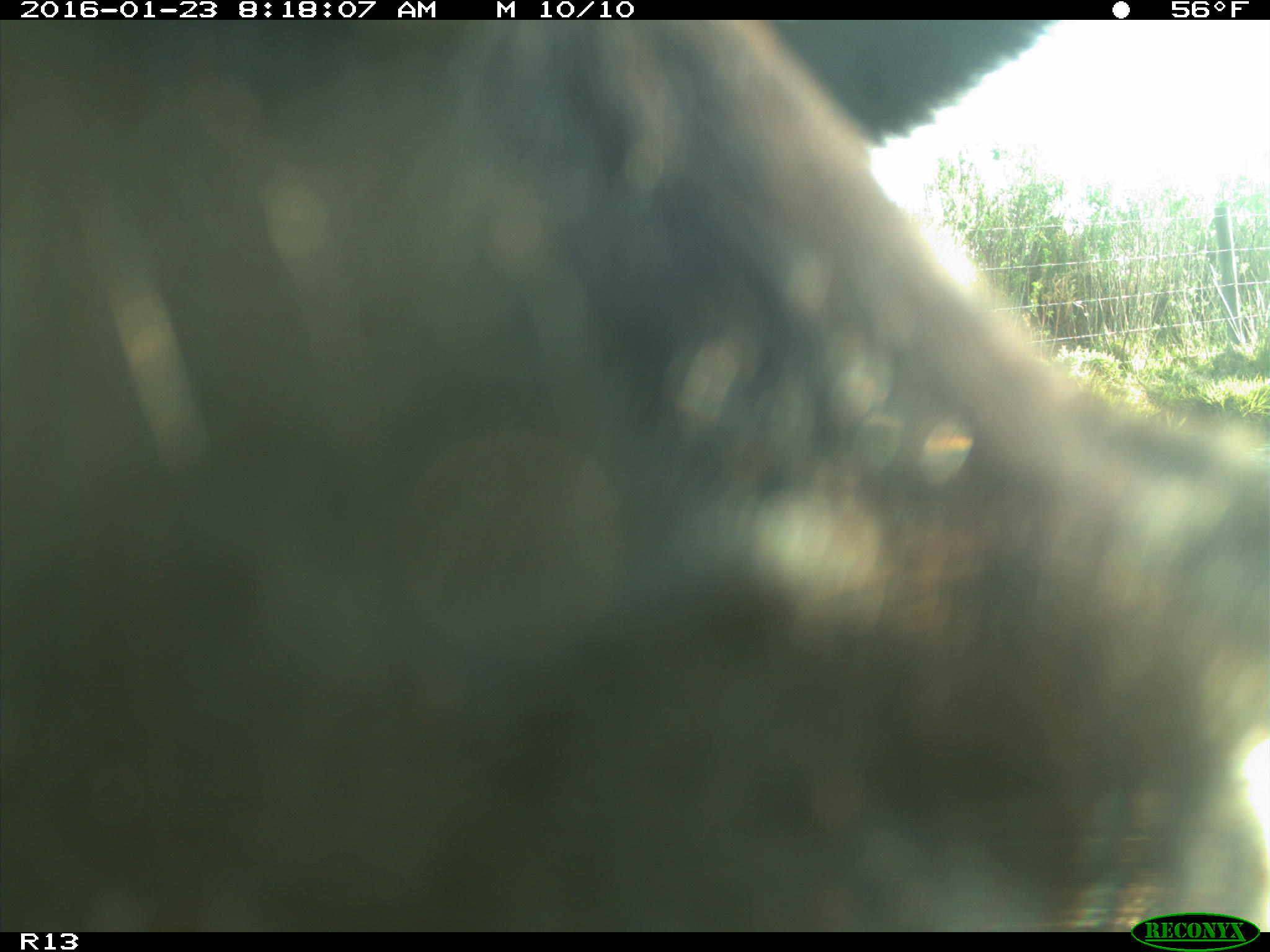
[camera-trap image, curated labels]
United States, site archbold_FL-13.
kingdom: Animalia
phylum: Chordata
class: Mammalia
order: Artiodactyla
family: Bovidae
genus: Bos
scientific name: Bos taurus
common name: domestic cow